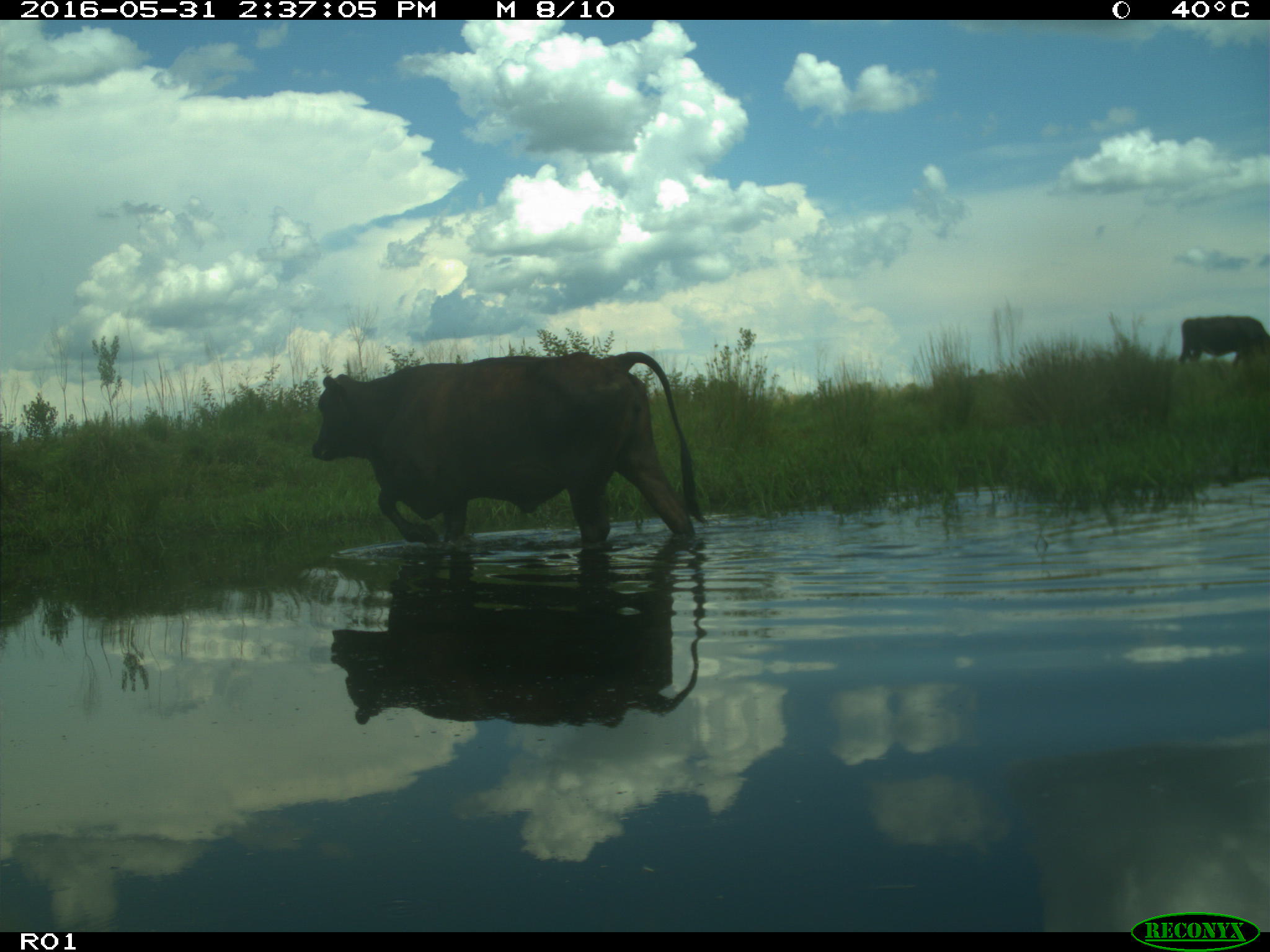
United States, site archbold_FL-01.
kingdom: Animalia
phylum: Chordata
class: Mammalia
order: Artiodactyla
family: Bovidae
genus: Bos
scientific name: Bos taurus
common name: domestic cow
Bos taurus (domestic cow).